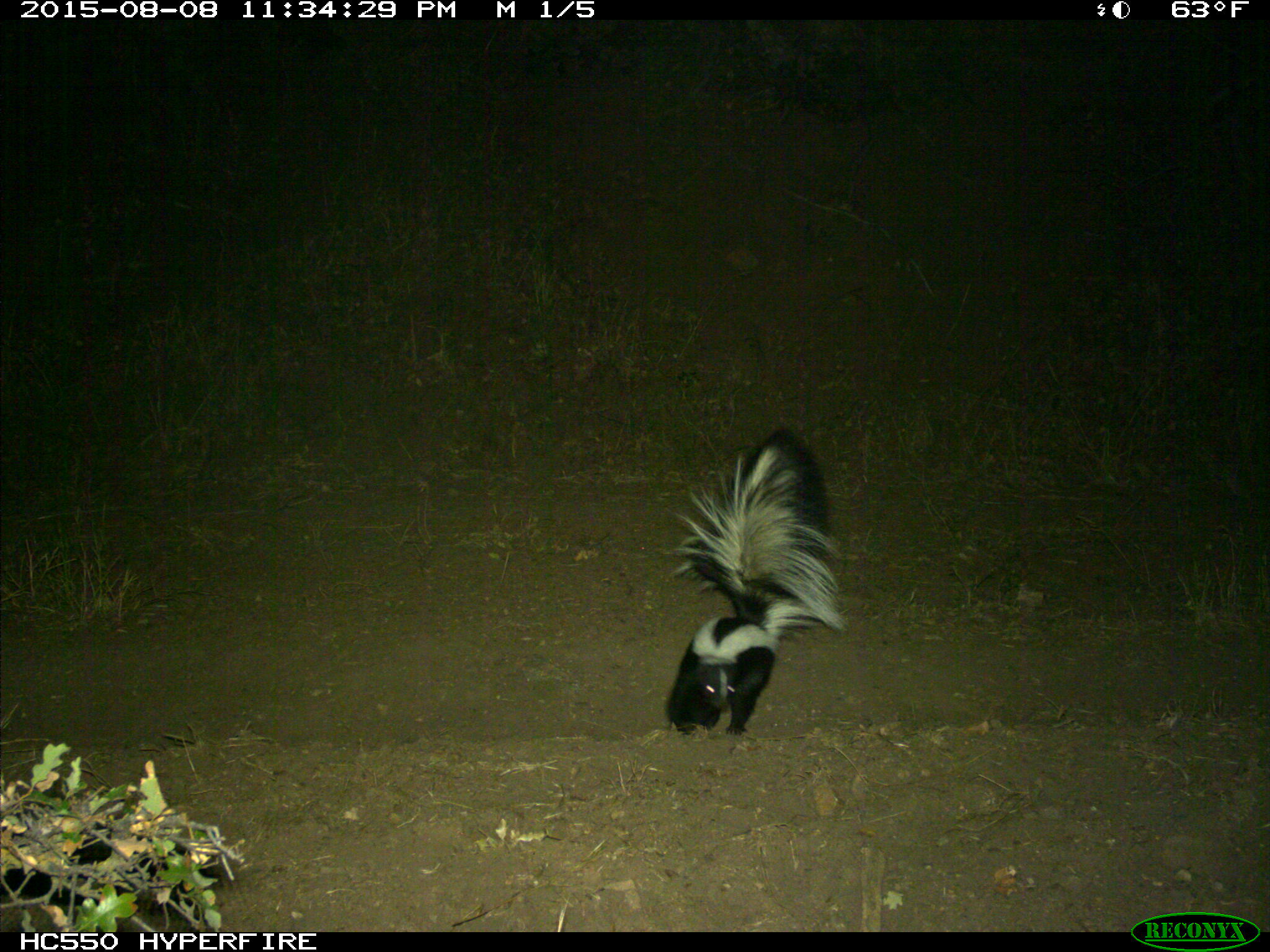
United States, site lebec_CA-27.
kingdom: Animalia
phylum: Chordata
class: Mammalia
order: Carnivora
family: Mephitidae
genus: Mephitis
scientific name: Mephitis mephitis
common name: striped skunk